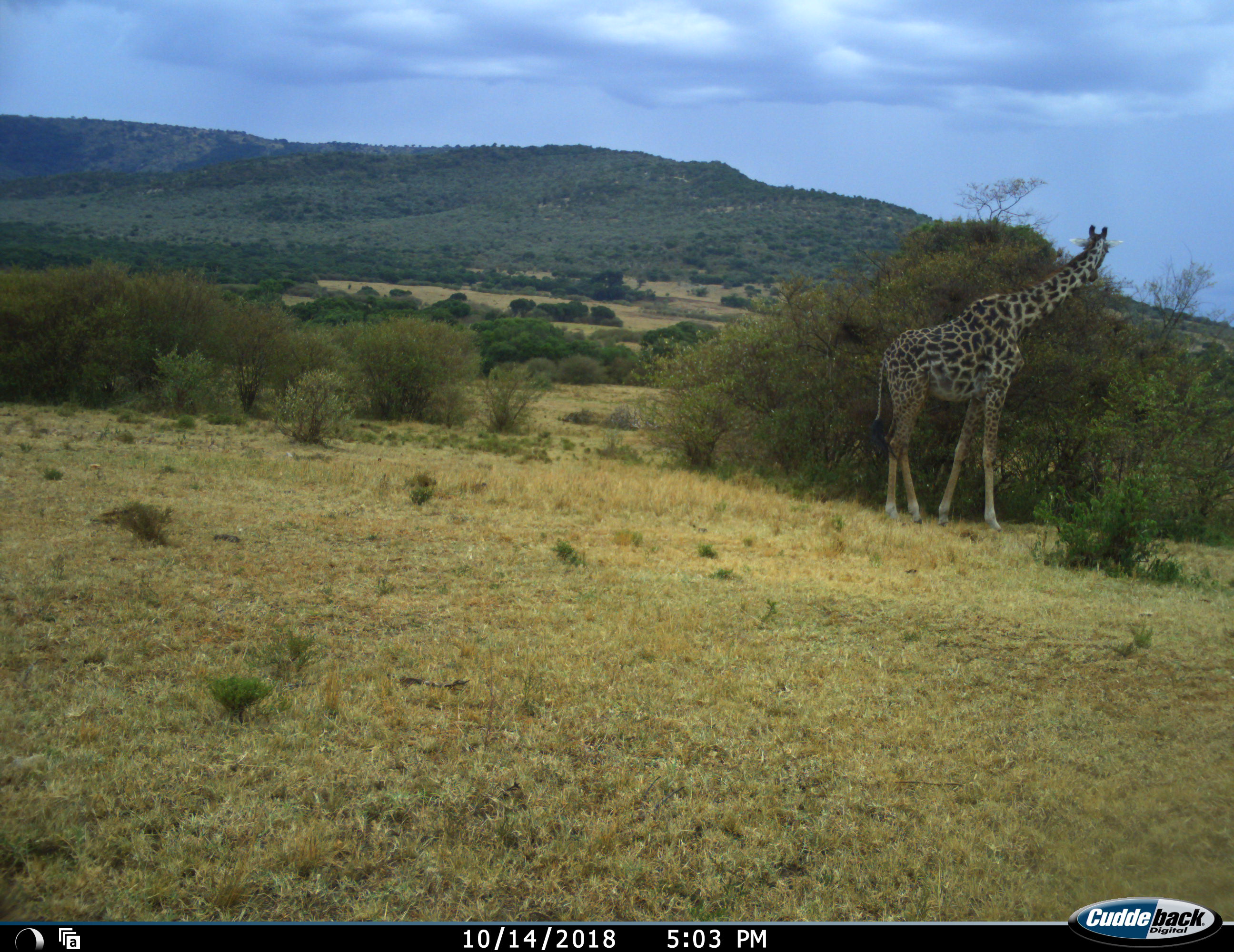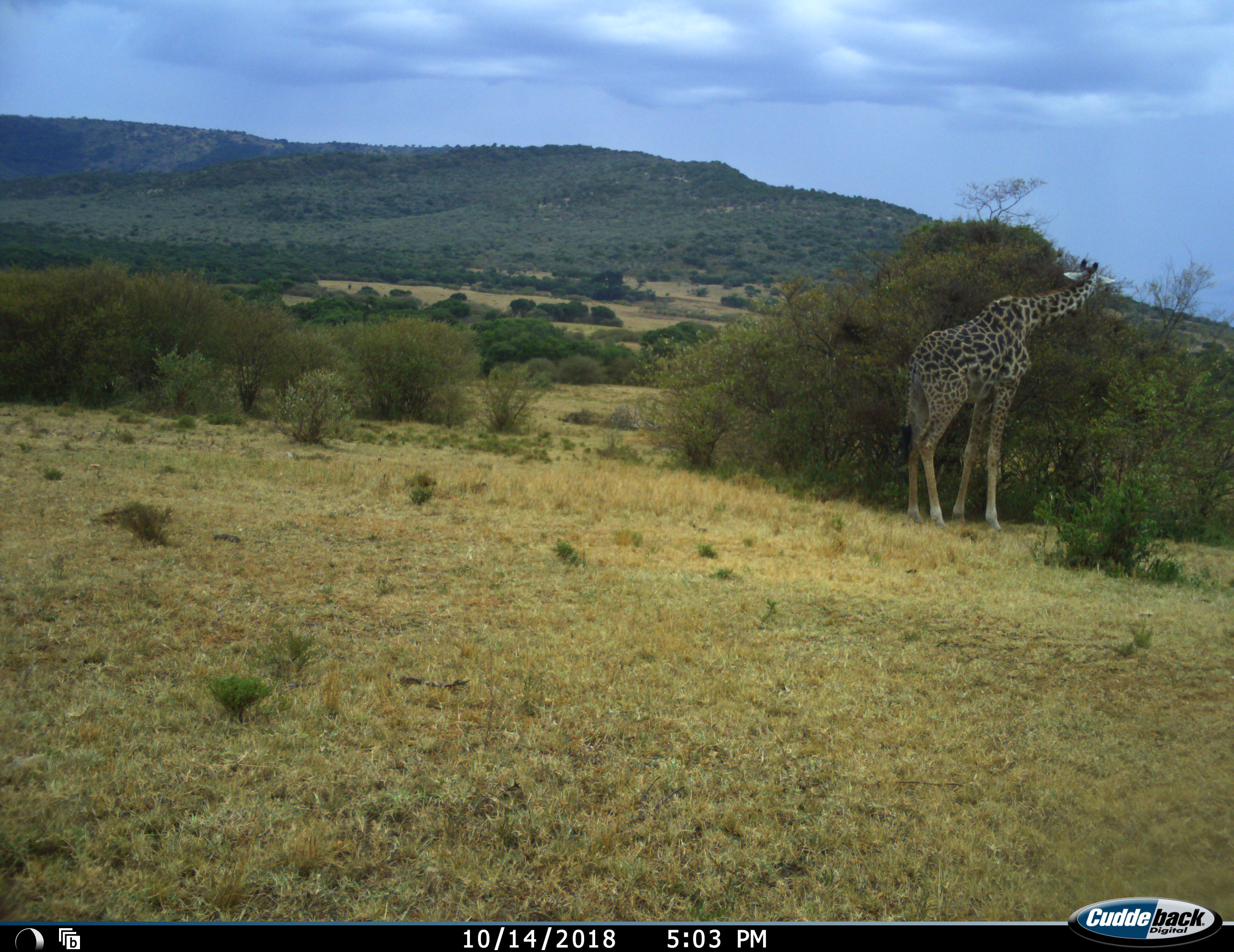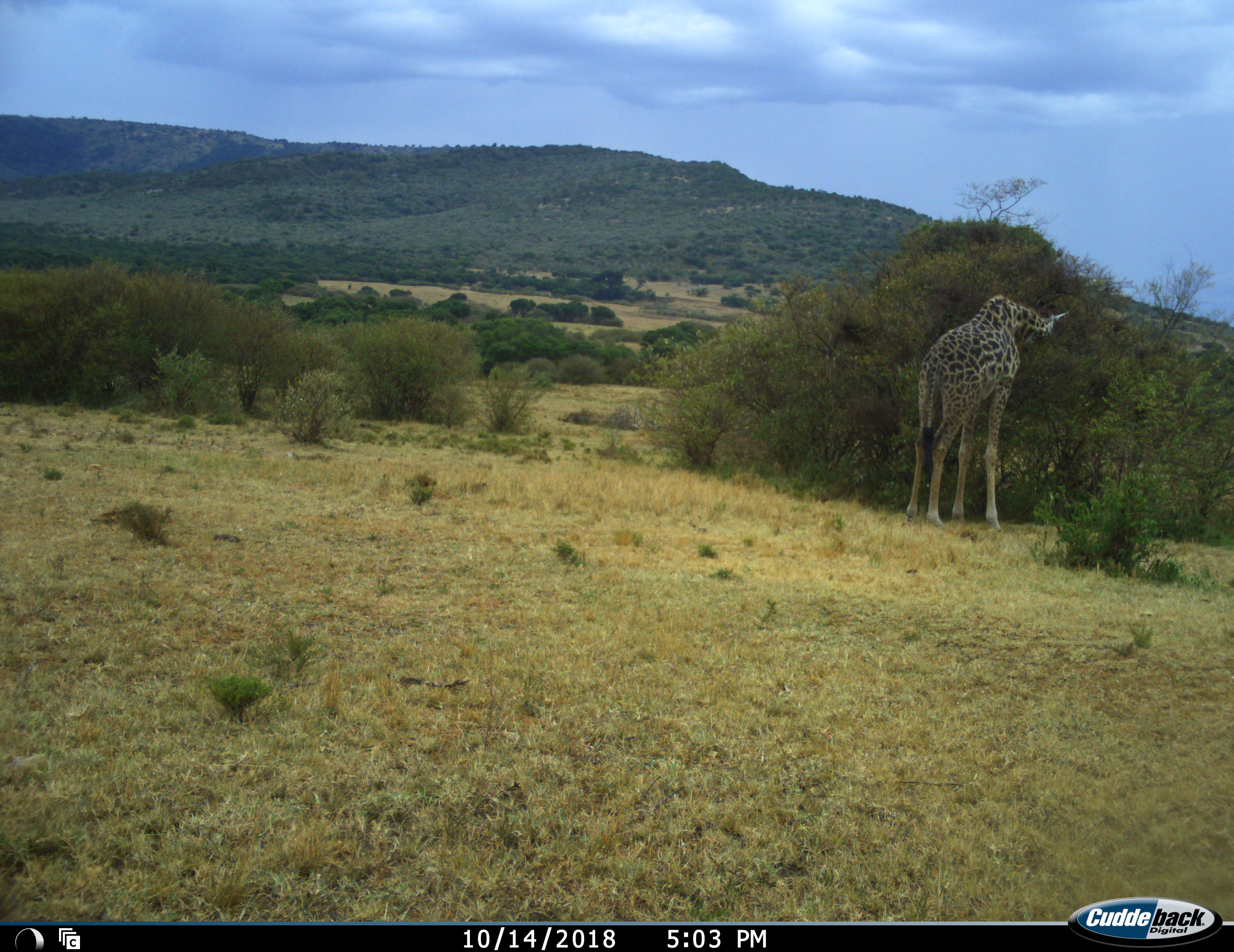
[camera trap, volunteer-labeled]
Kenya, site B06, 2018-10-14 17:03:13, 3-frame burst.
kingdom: Animalia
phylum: Chordata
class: Mammalia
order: Artiodactyla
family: Giraffidae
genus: Giraffa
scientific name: Giraffa camelopardalis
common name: giraffe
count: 1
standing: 30%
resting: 0%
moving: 10%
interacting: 0%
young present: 0%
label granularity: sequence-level